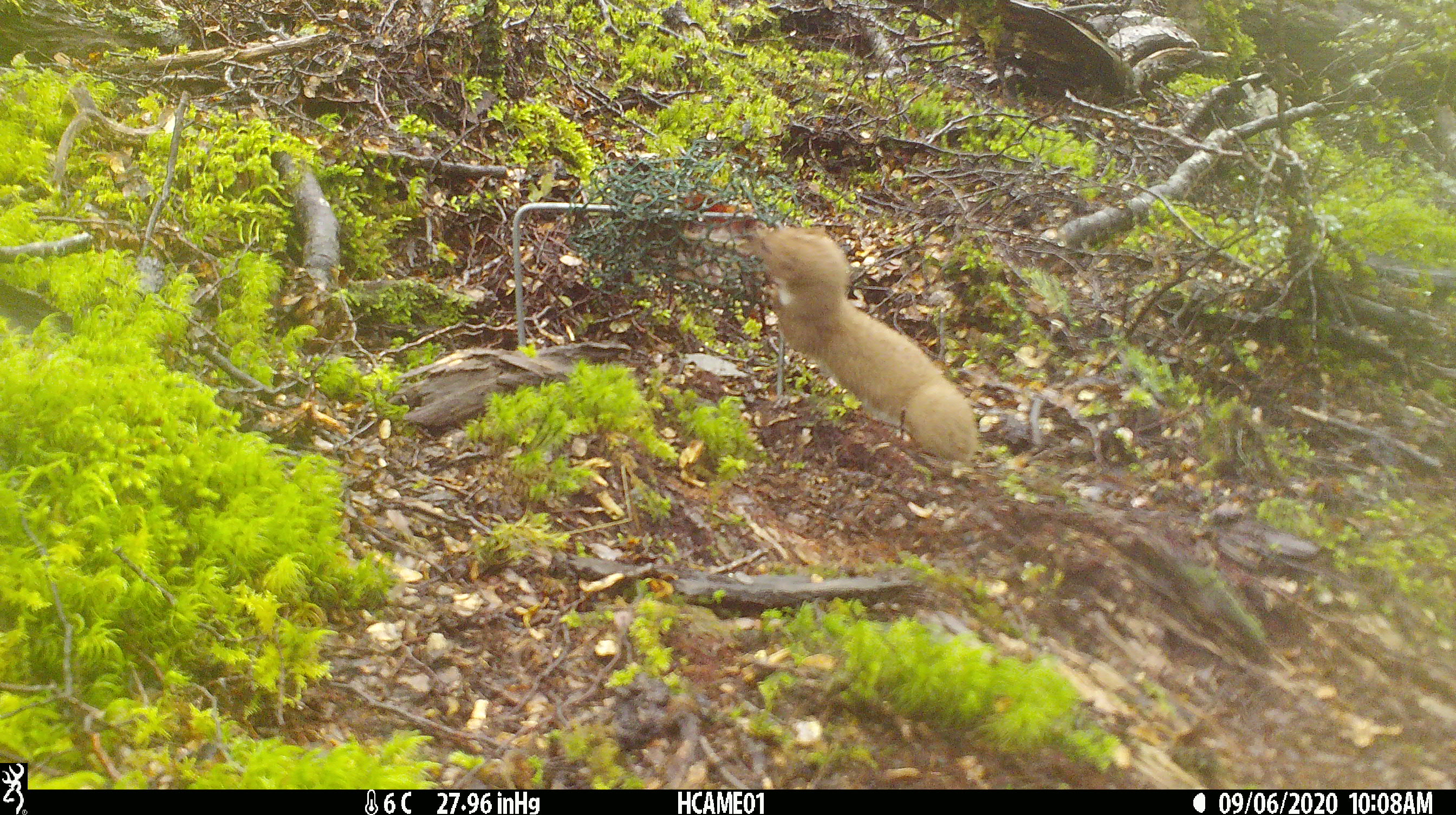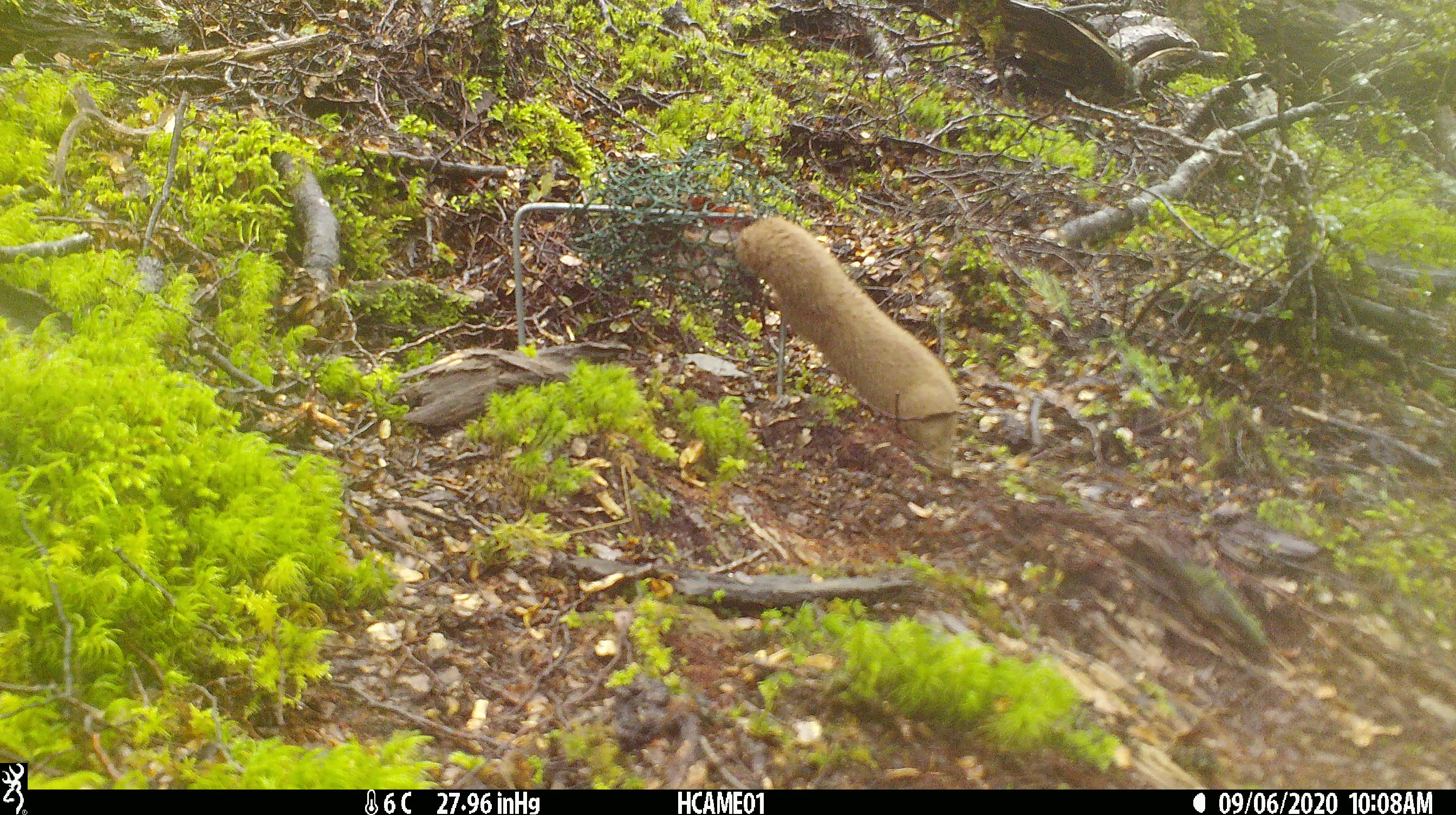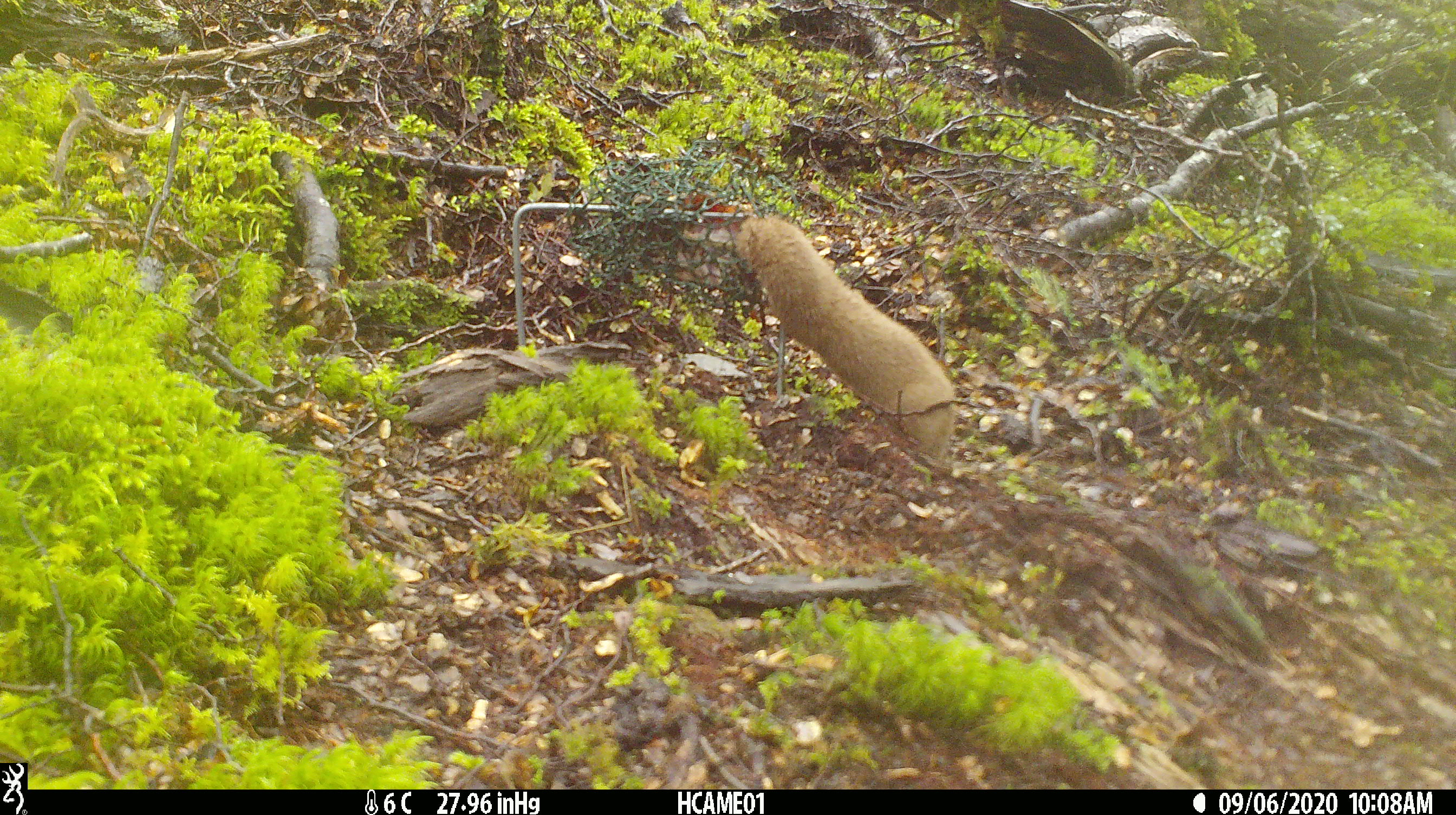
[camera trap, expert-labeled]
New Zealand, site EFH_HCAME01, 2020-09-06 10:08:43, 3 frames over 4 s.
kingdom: Animalia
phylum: Chordata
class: Mammalia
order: Carnivora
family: Mustelidae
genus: Mustela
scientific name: Mustela nivalis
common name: least weasel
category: weasel